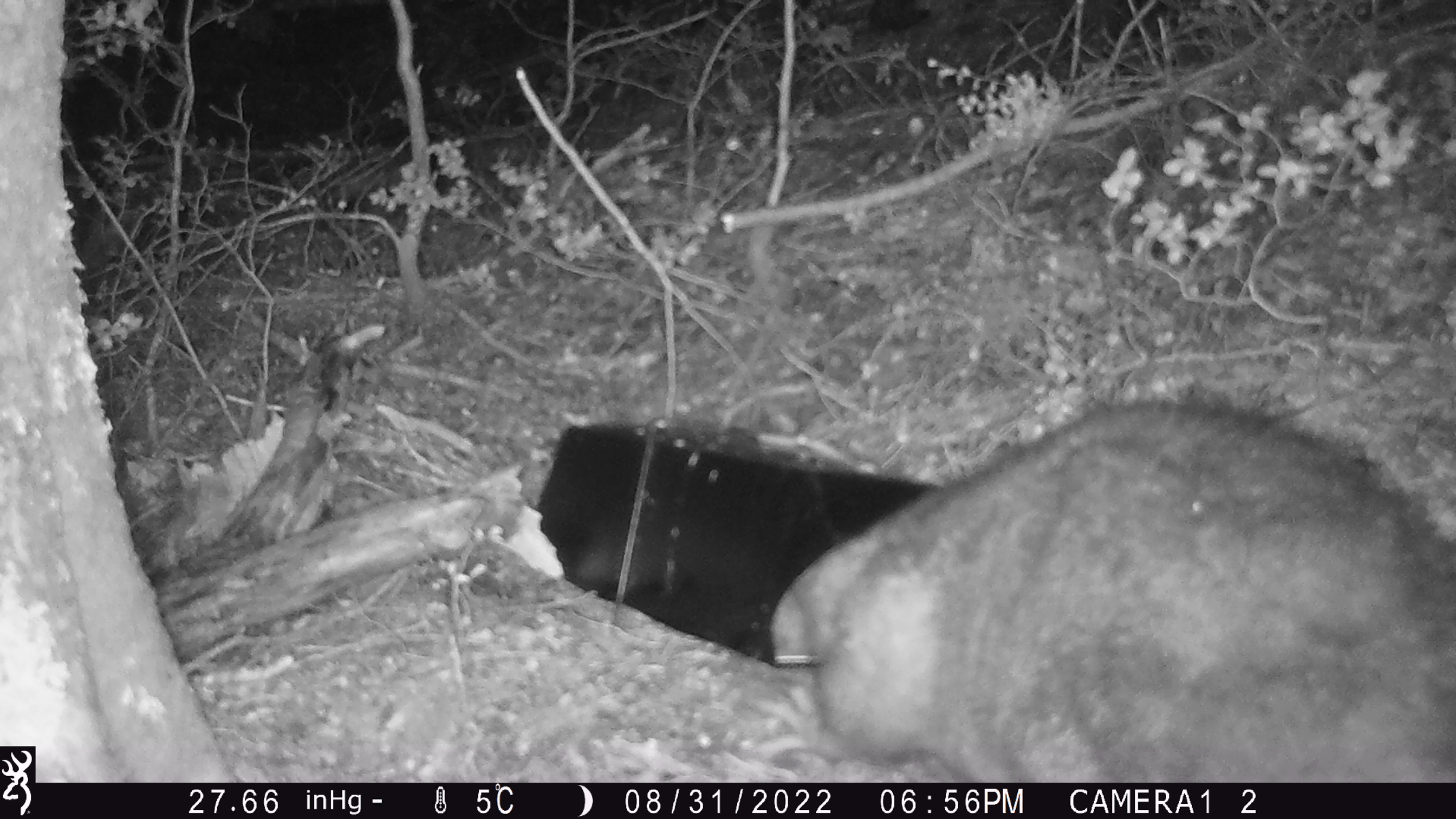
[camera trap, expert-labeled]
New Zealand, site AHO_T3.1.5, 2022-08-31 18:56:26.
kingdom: Animalia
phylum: Chordata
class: Mammalia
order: Diprotodontia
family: Phalangeridae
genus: Trichosurus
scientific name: Trichosurus vulpecula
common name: common brushtail possum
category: possum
Possum (common brushtail possum) (Trichosurus vulpecula).